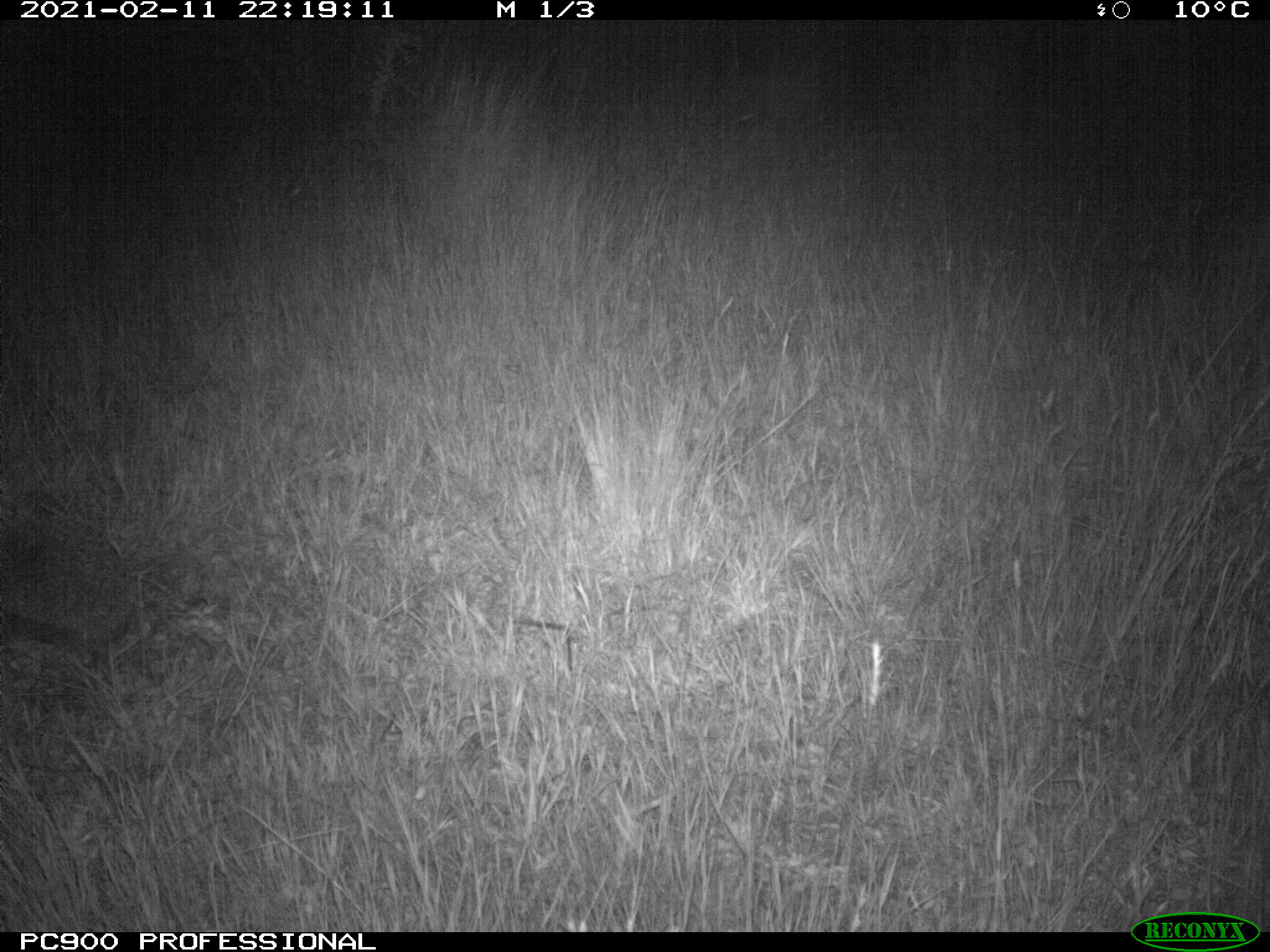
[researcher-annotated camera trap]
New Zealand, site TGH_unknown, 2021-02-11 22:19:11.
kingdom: Animalia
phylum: Chordata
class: Mammalia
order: Eulipotyphla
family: Erinaceidae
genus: Erinaceus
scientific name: Erinaceus europaeus europaeus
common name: european hedgehog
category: hedgehog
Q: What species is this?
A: Hedgehog (european hedgehog) (Erinaceus europaeus europaeus).